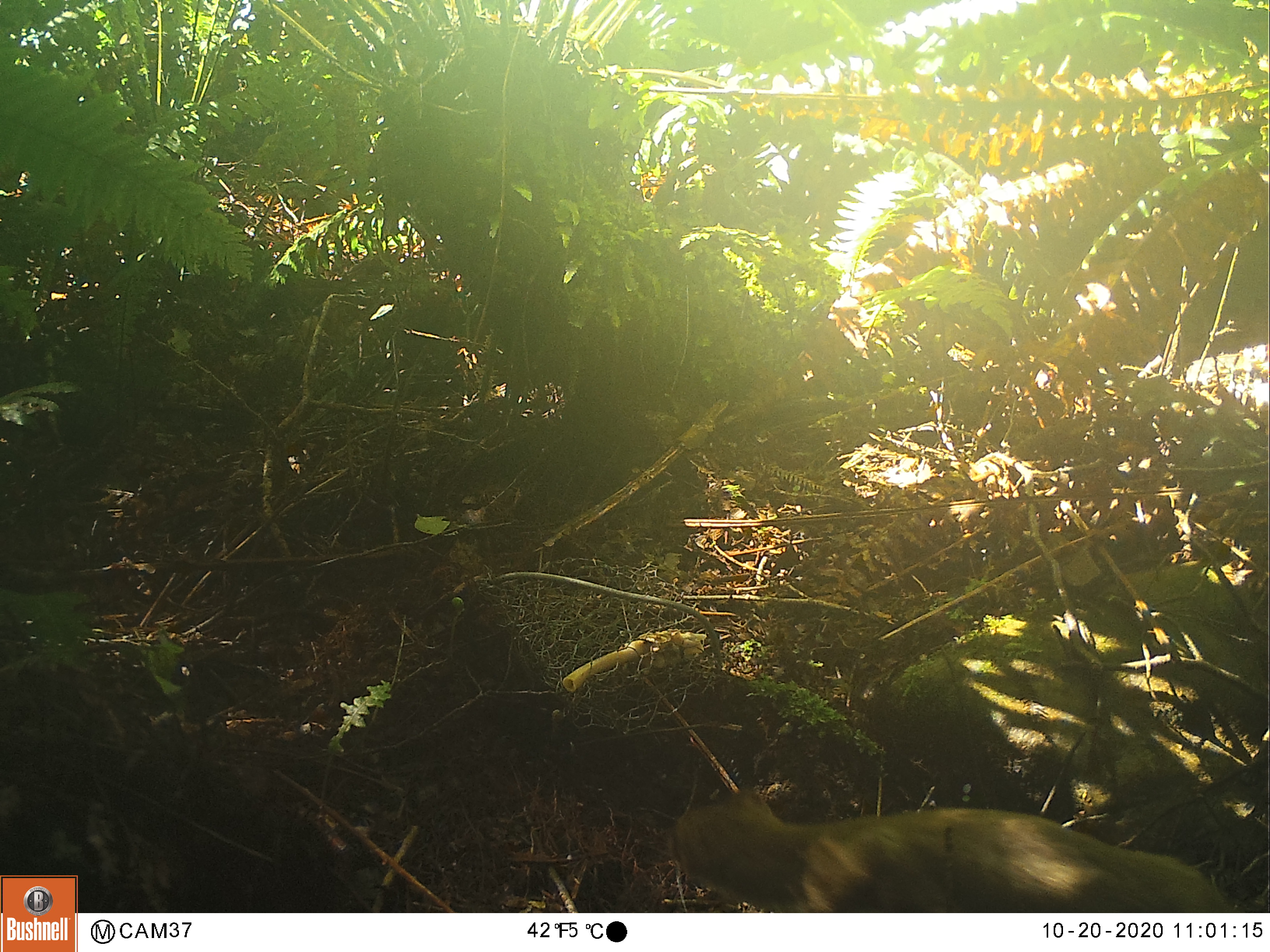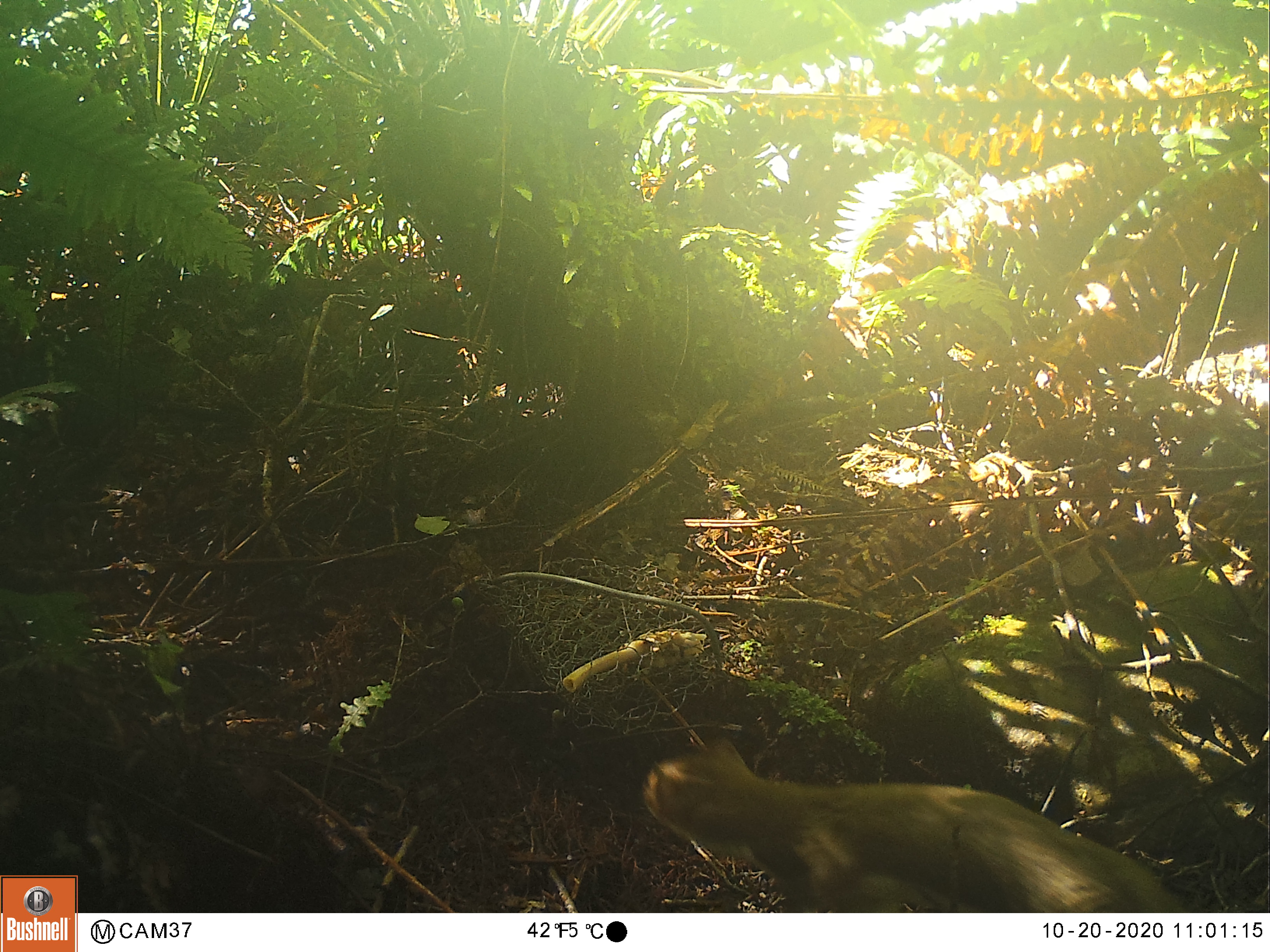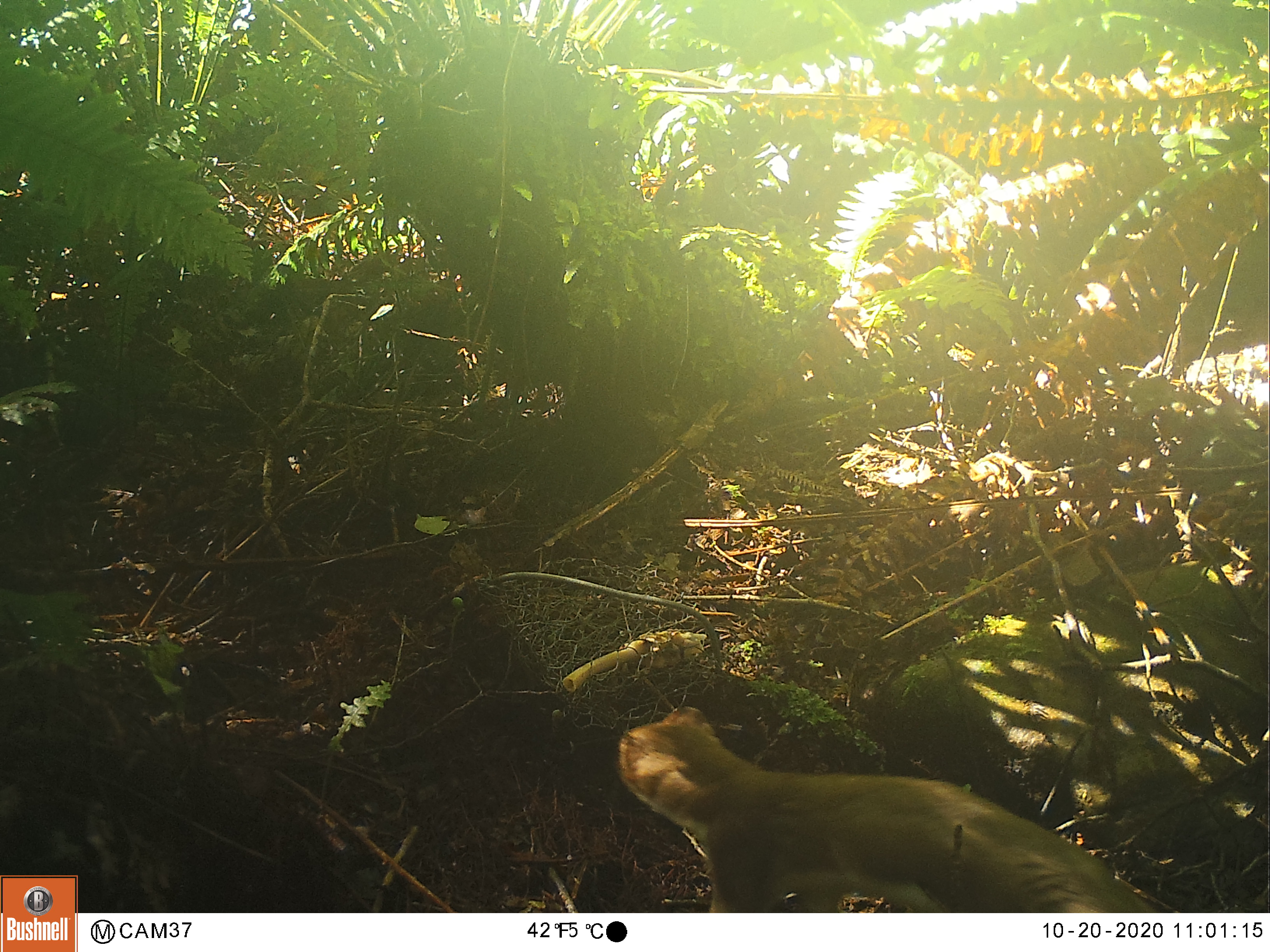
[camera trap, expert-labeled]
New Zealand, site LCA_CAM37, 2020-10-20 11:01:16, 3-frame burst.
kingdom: Animalia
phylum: Chordata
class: Mammalia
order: Carnivora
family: Mustelidae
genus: Mustela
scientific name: Mustela erminea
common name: stoat